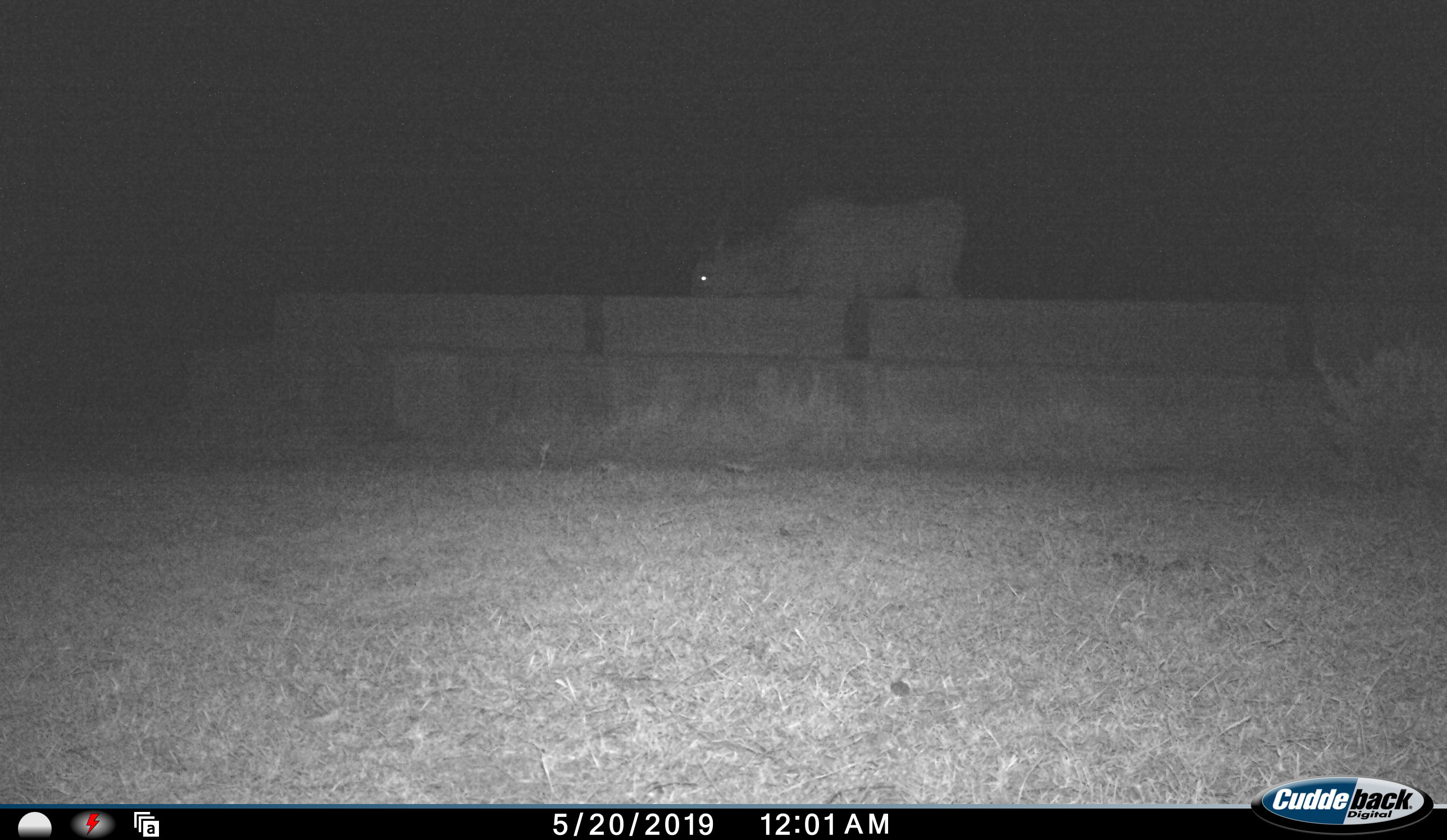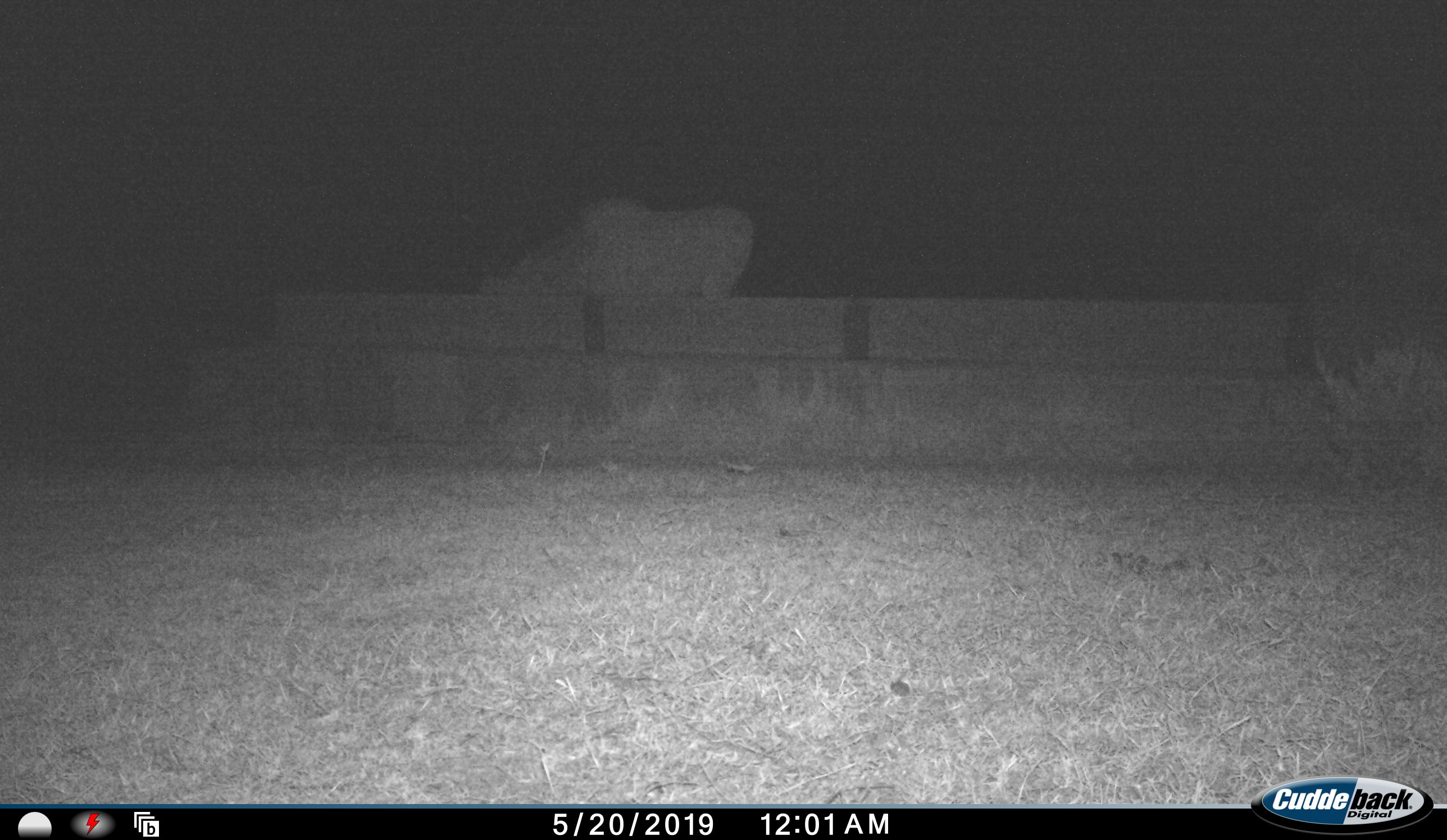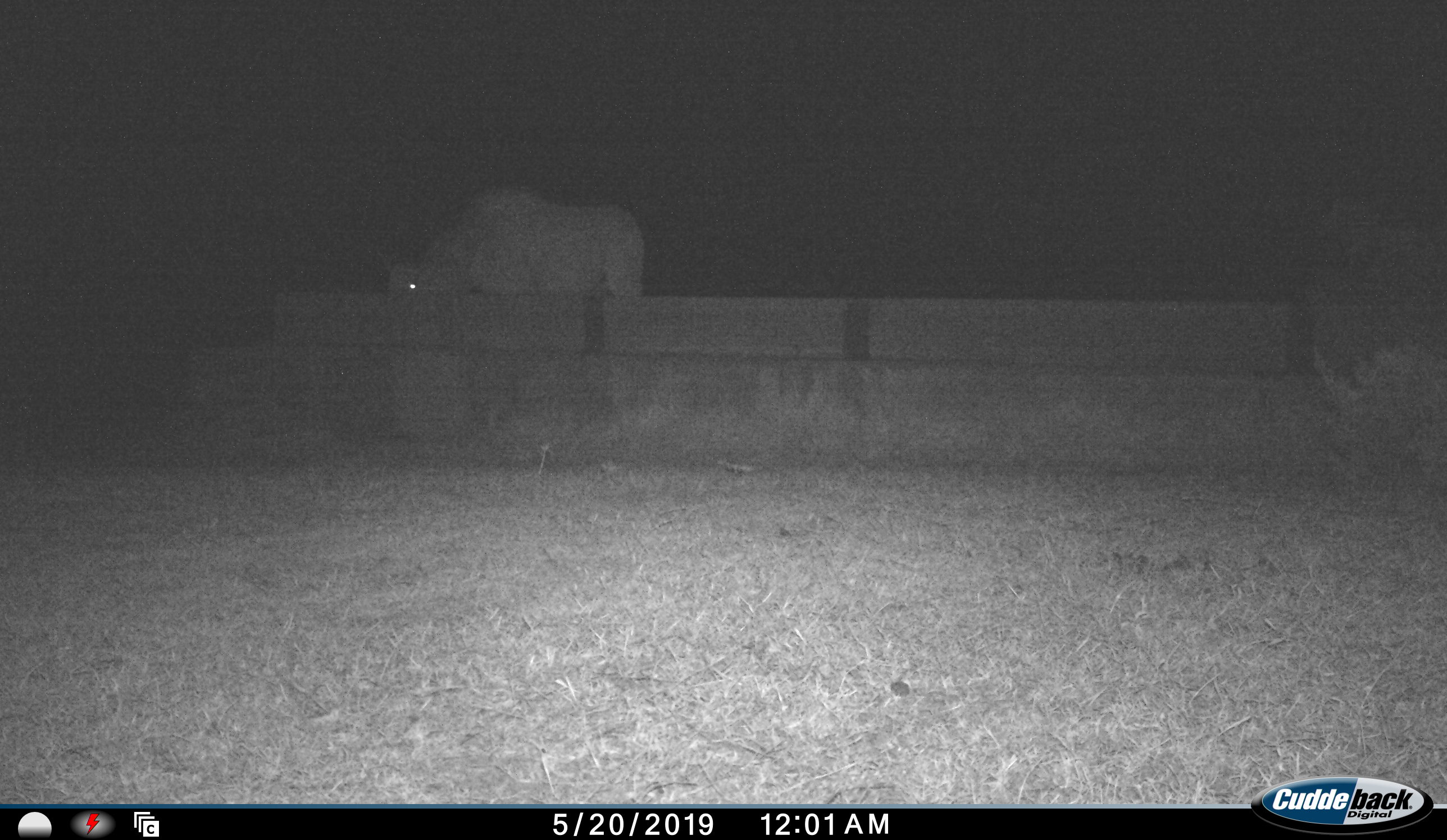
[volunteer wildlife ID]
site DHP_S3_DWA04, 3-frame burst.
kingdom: Animalia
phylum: Chordata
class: Mammalia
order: Artiodactyla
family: Bovidae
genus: Tragelaphus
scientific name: Tragelaphus oryx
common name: eland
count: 1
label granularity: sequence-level